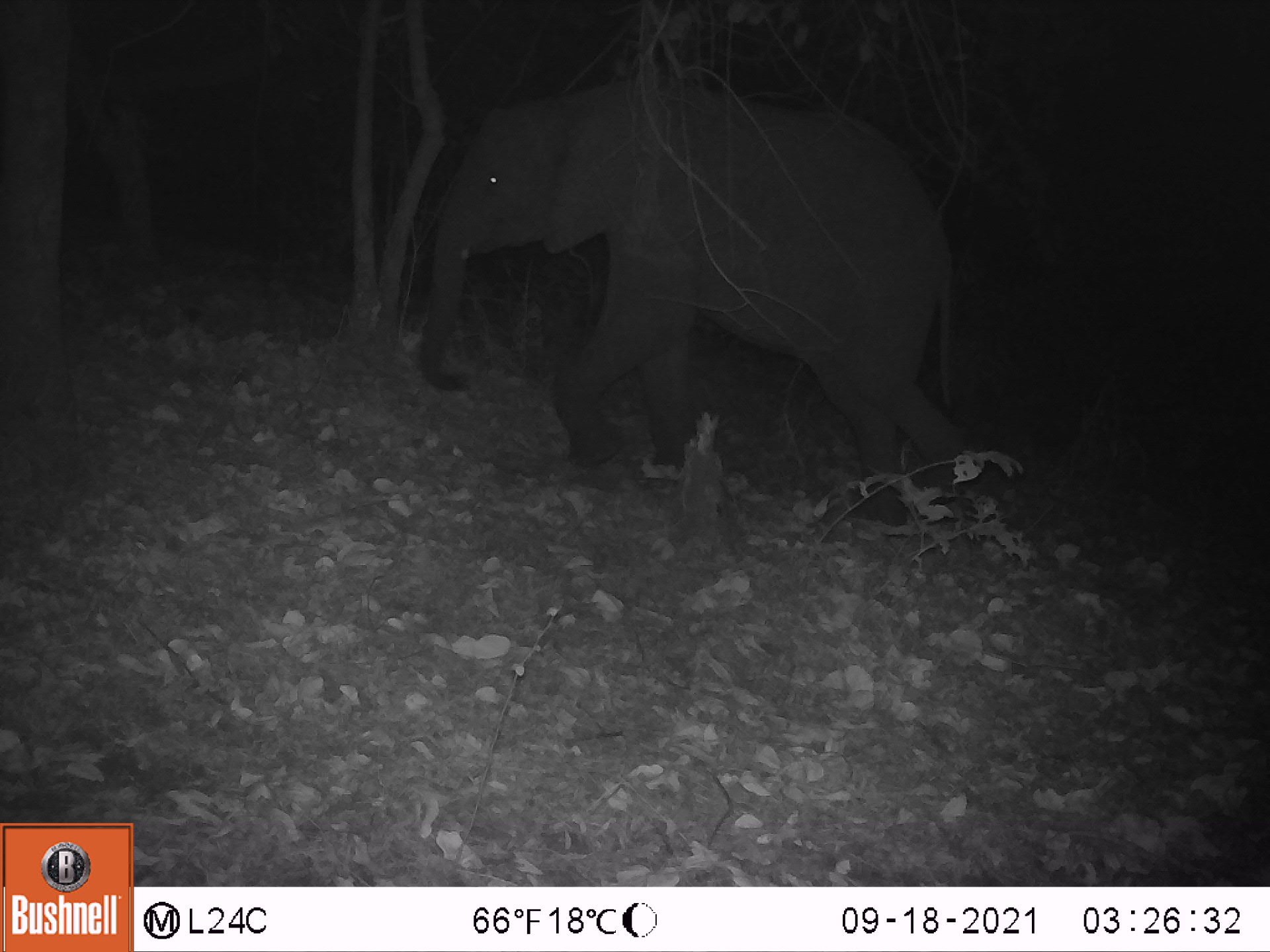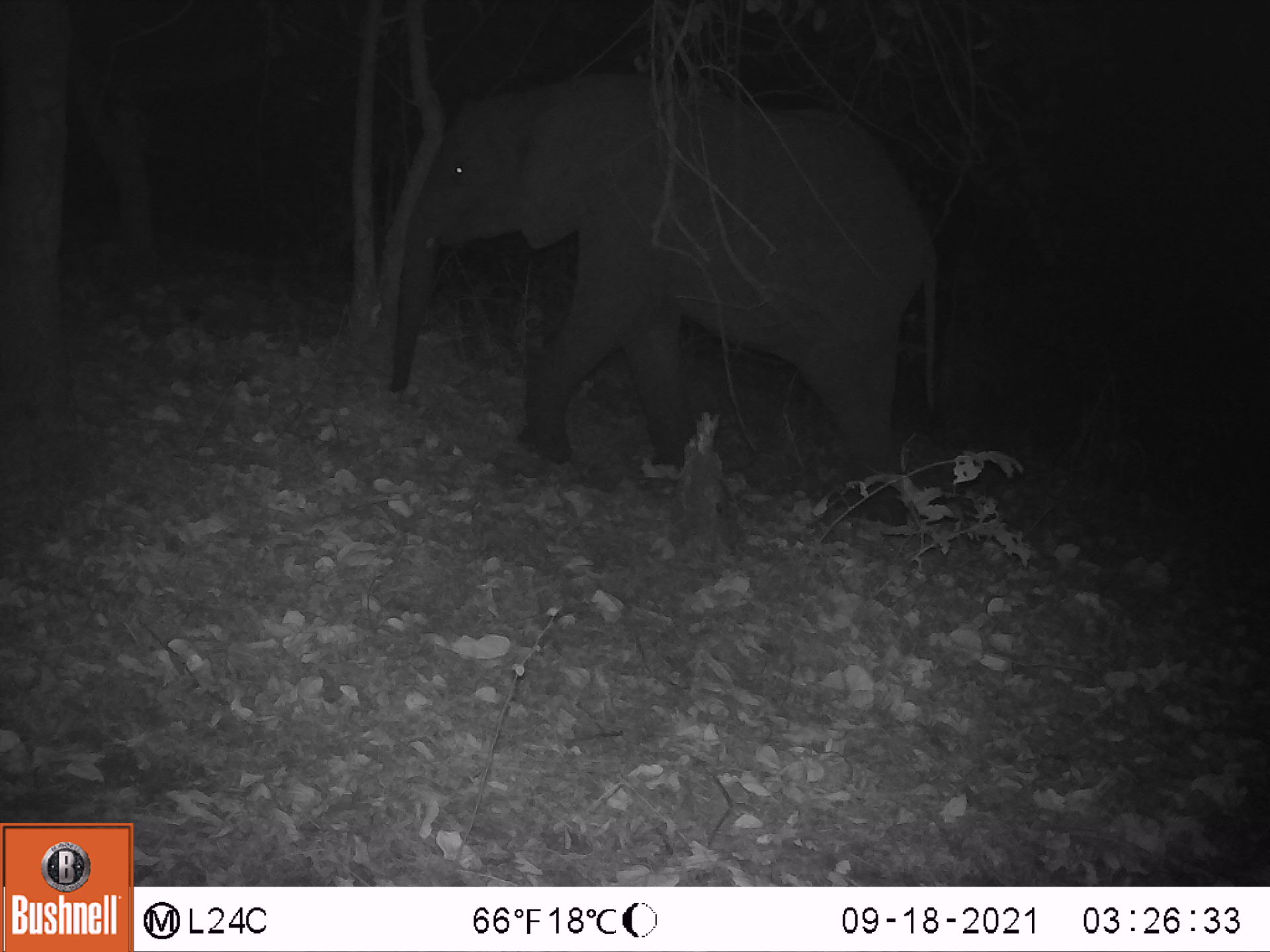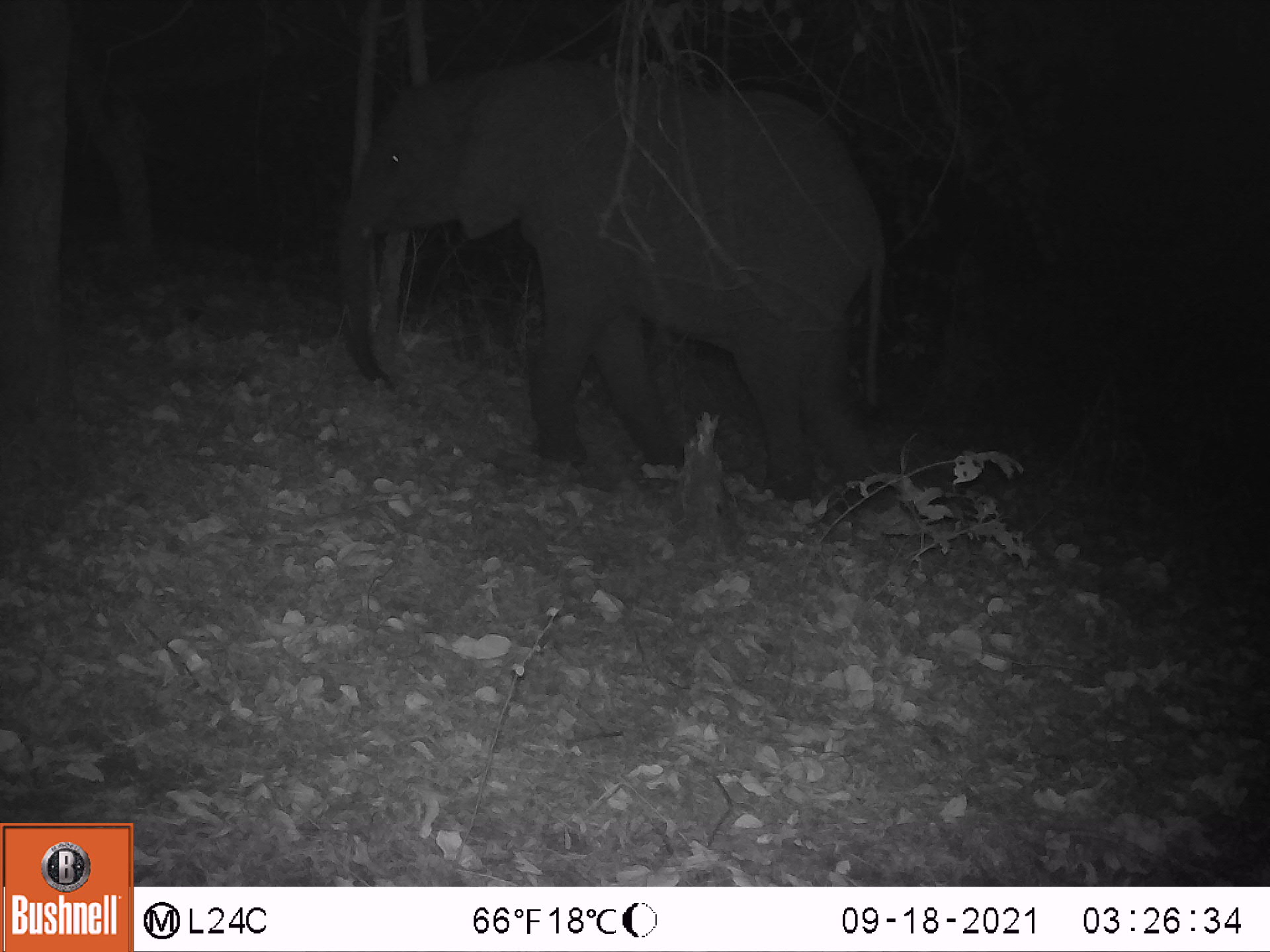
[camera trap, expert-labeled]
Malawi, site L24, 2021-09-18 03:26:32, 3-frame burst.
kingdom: Animalia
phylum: Chordata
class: Mammalia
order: Proboscidea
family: Elephantidae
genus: Loxodonta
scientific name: Loxodonta africana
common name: african savanna elephant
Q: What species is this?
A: African savanna elephant (Loxodonta africana).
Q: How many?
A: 1.